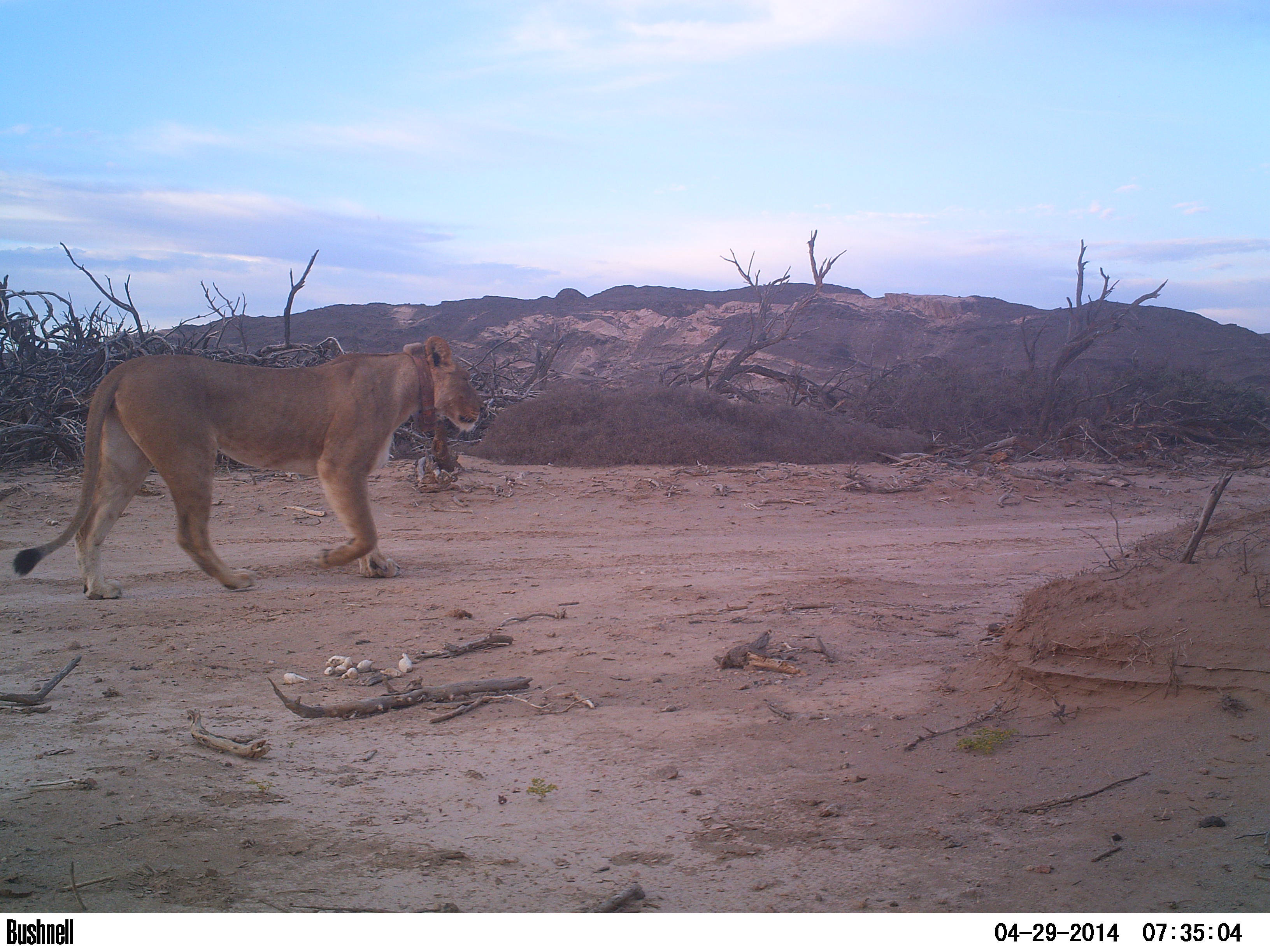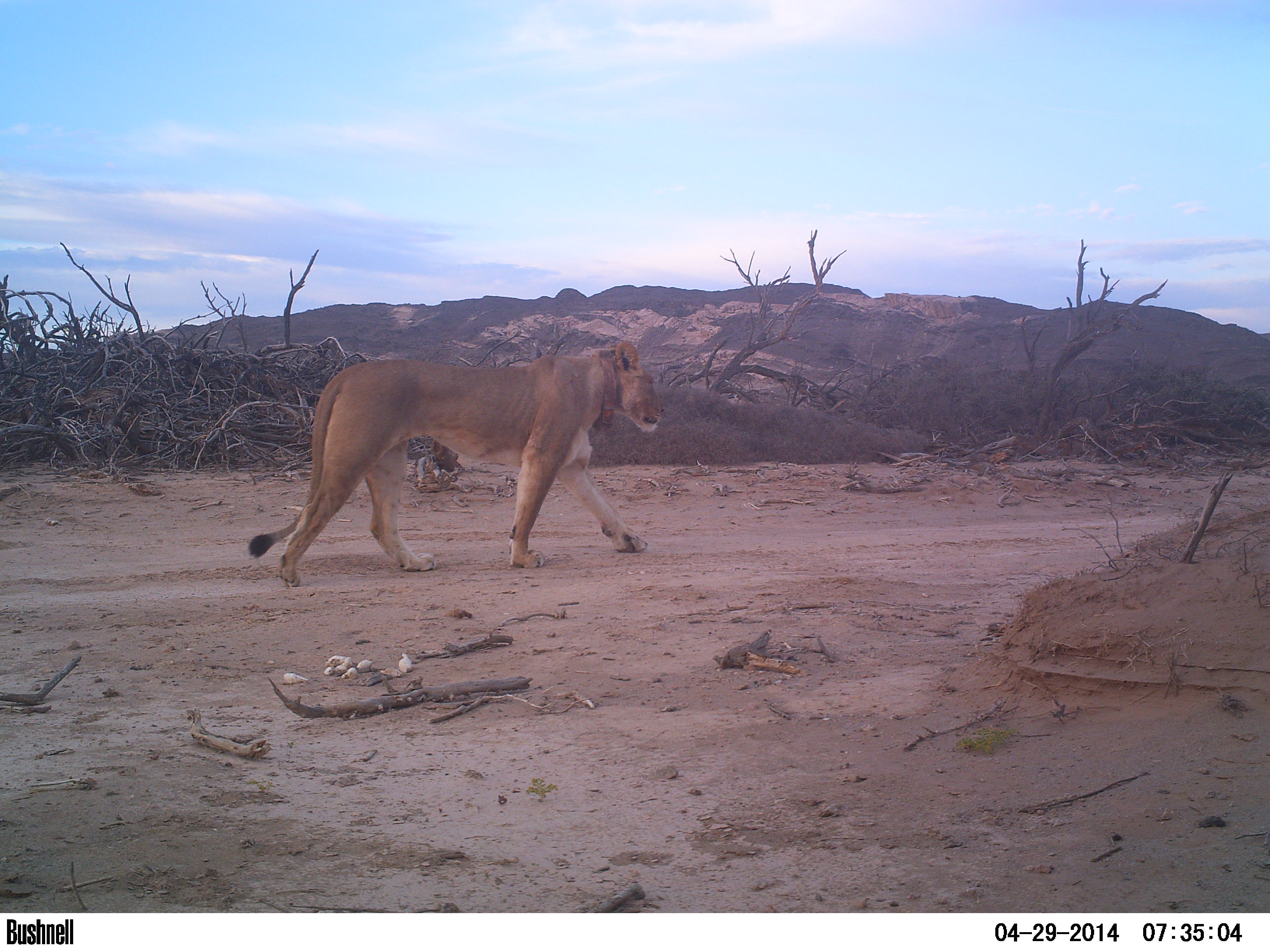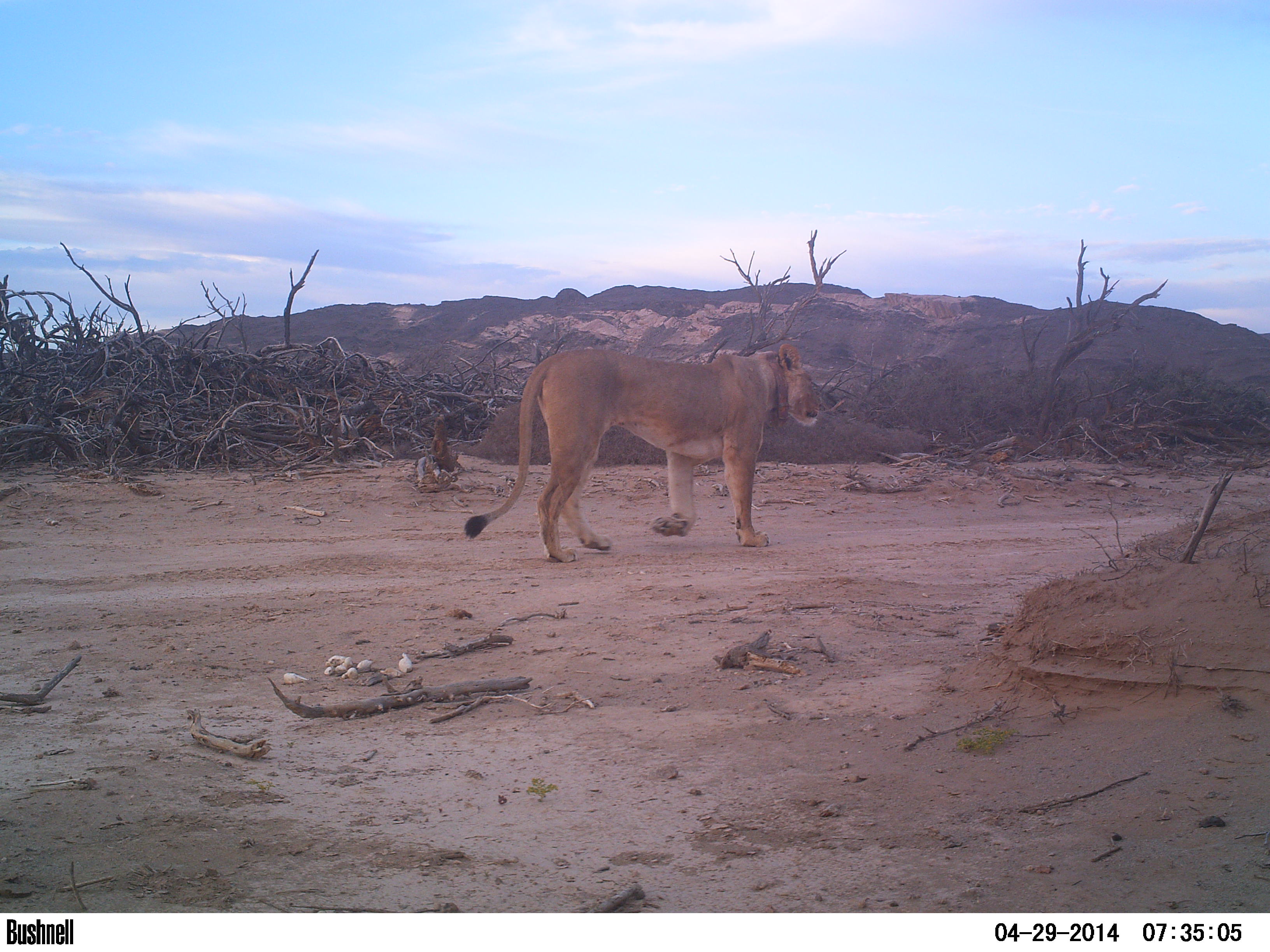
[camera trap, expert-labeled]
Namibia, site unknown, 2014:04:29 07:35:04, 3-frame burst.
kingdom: Animalia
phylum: Chordata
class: Mammalia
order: Carnivora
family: Felidae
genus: Panthera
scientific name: Panthera leo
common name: lion